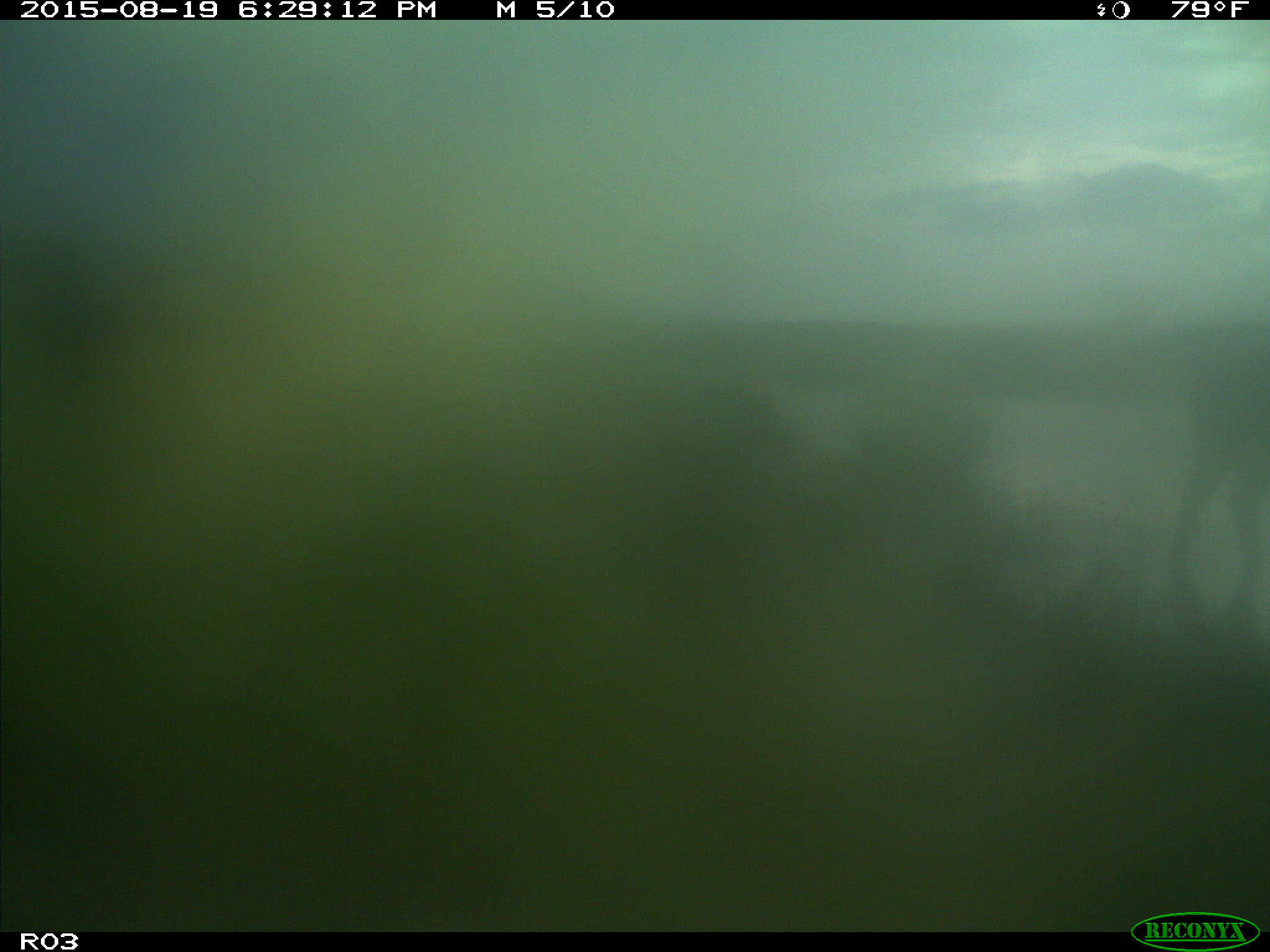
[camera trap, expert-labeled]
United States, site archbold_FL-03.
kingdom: Animalia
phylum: Chordata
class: Mammalia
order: Artiodactyla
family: Bovidae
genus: Bos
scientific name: Bos taurus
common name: domestic cow